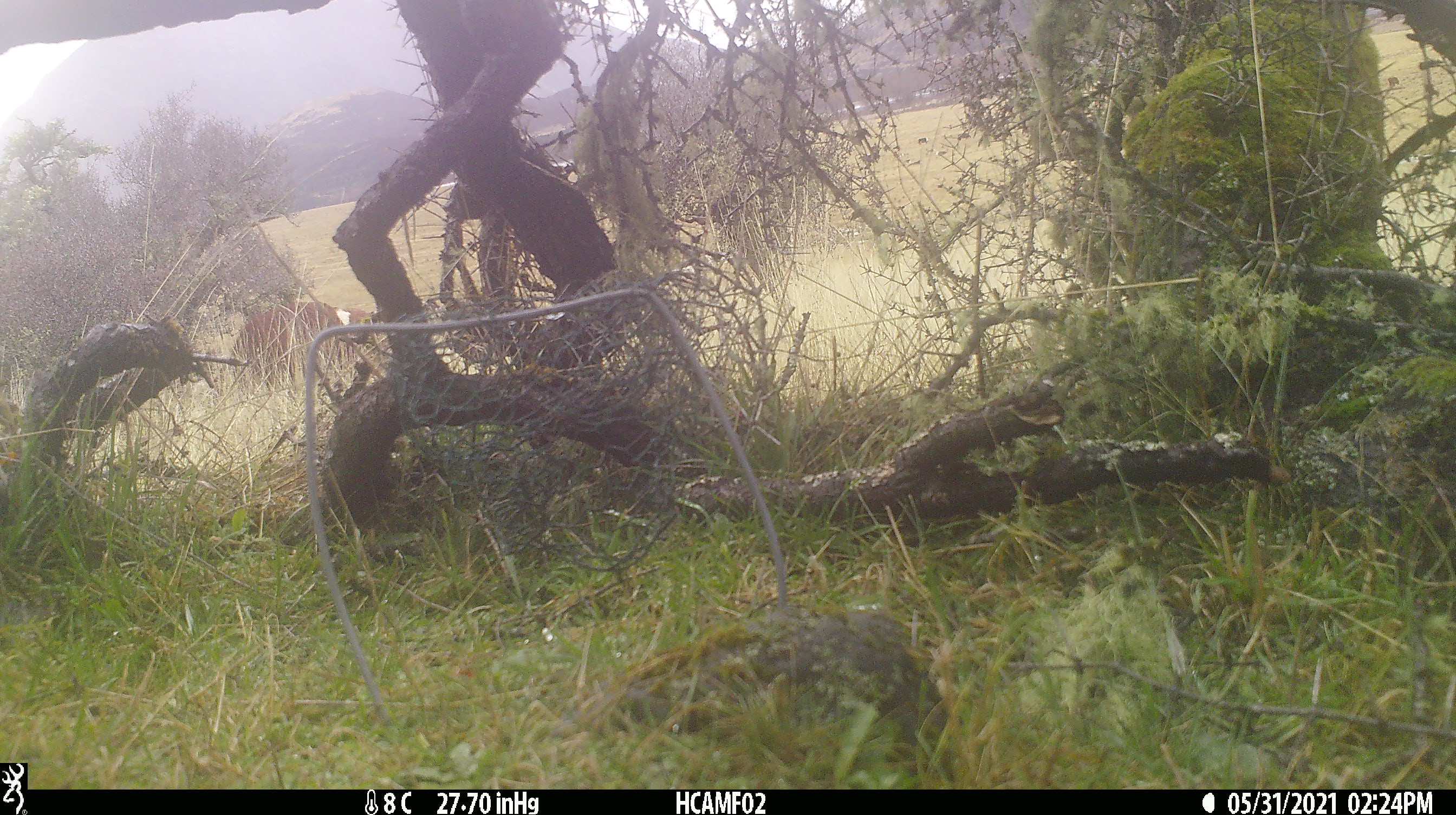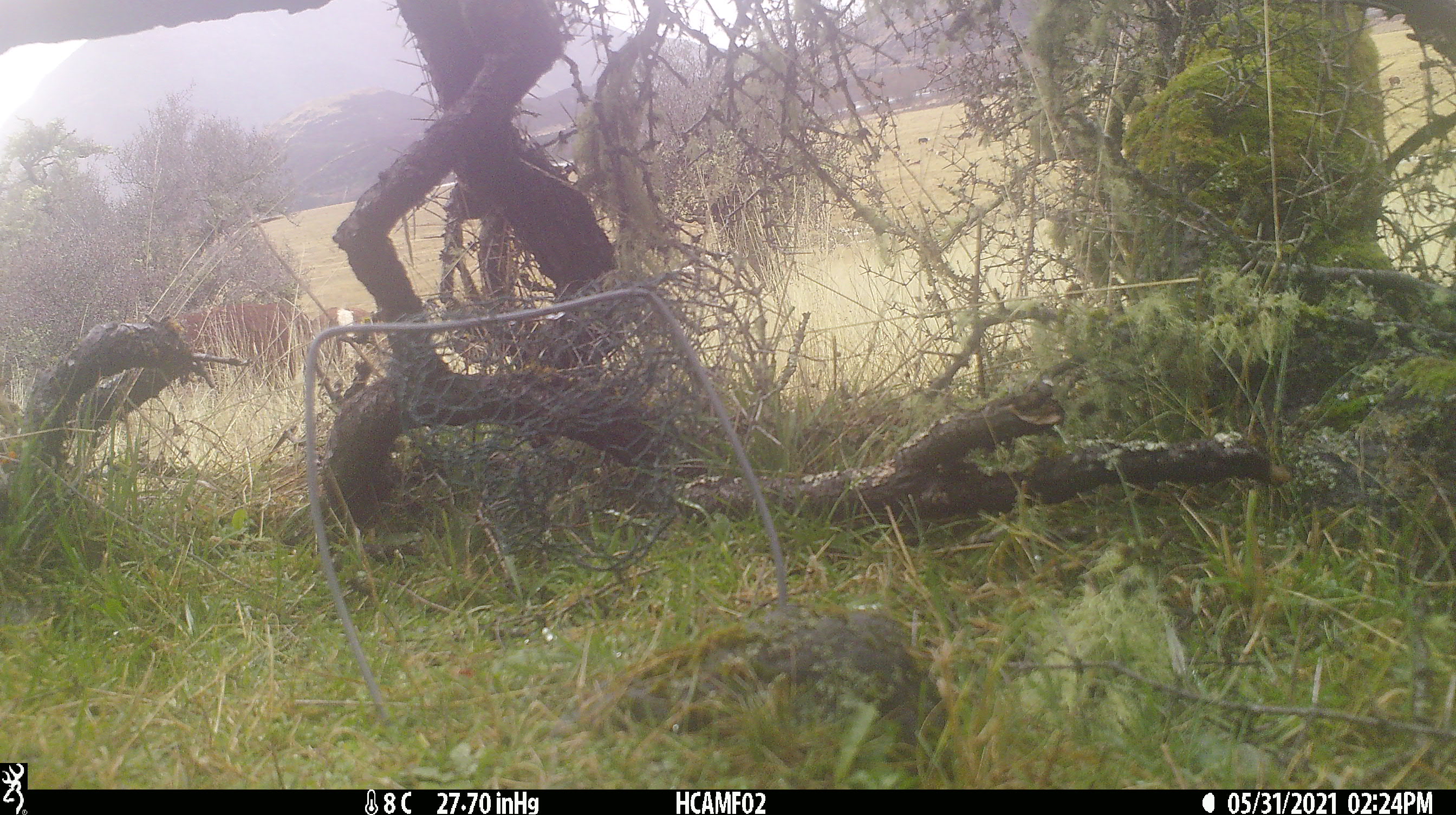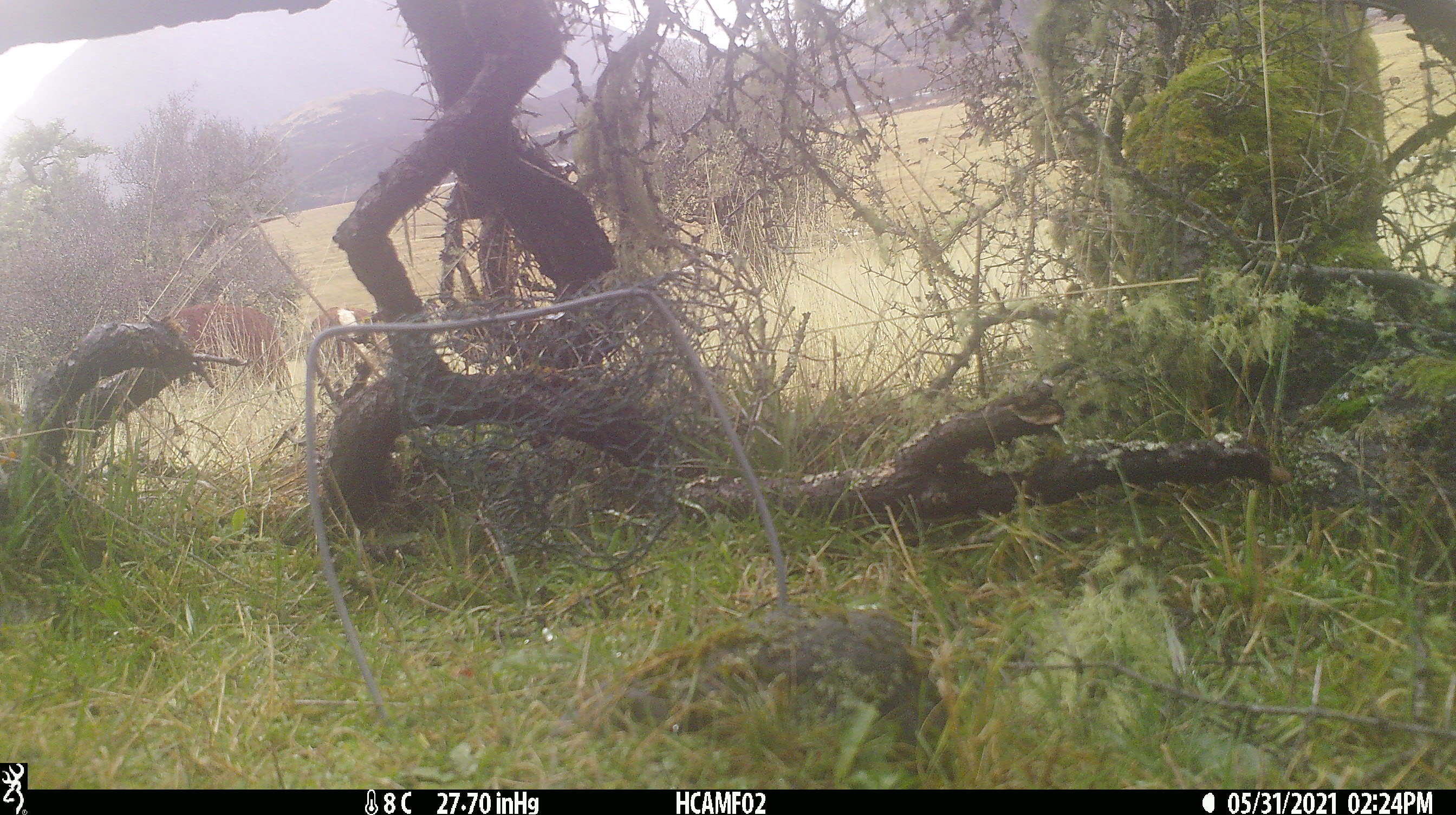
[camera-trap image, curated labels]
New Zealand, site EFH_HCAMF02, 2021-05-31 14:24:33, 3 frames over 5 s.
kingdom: Animalia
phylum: Chordata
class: Mammalia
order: Artiodactyla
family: Bovidae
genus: Bos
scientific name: Bos taurus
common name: domestic cow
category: cow